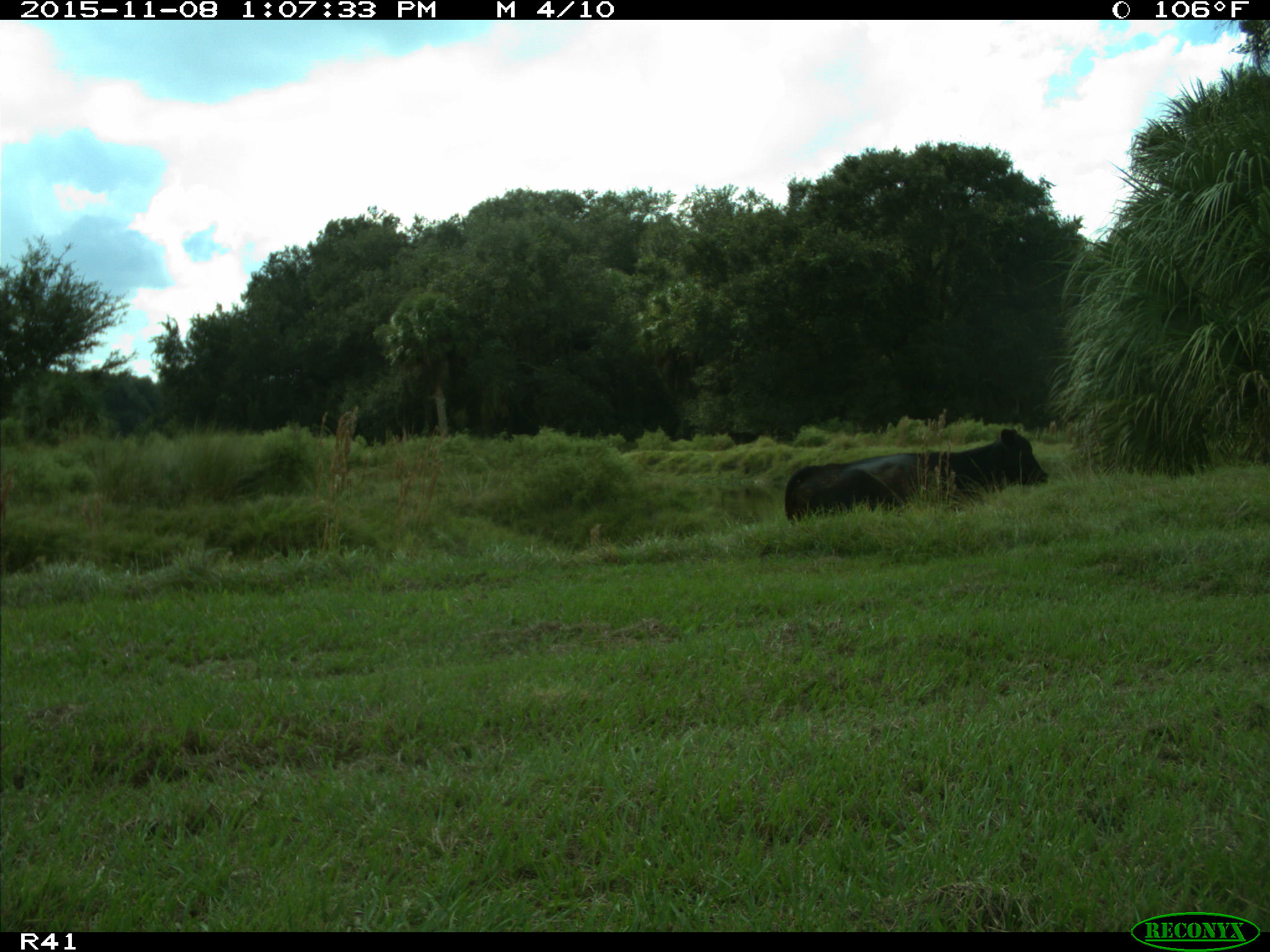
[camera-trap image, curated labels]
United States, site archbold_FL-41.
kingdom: Animalia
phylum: Chordata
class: Mammalia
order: Artiodactyla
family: Bovidae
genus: Bos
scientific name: Bos taurus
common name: domestic cow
Bos taurus (domestic cow).